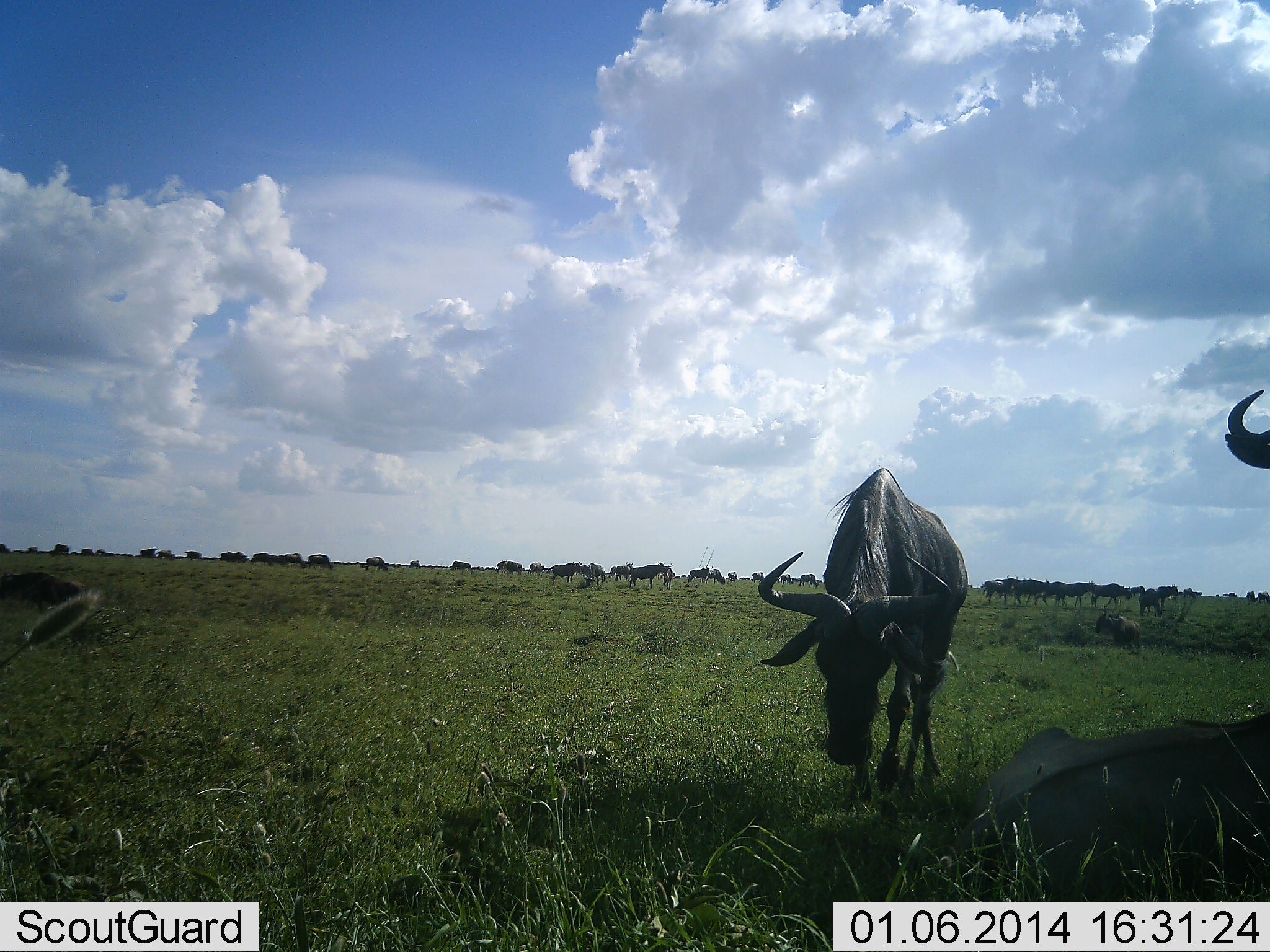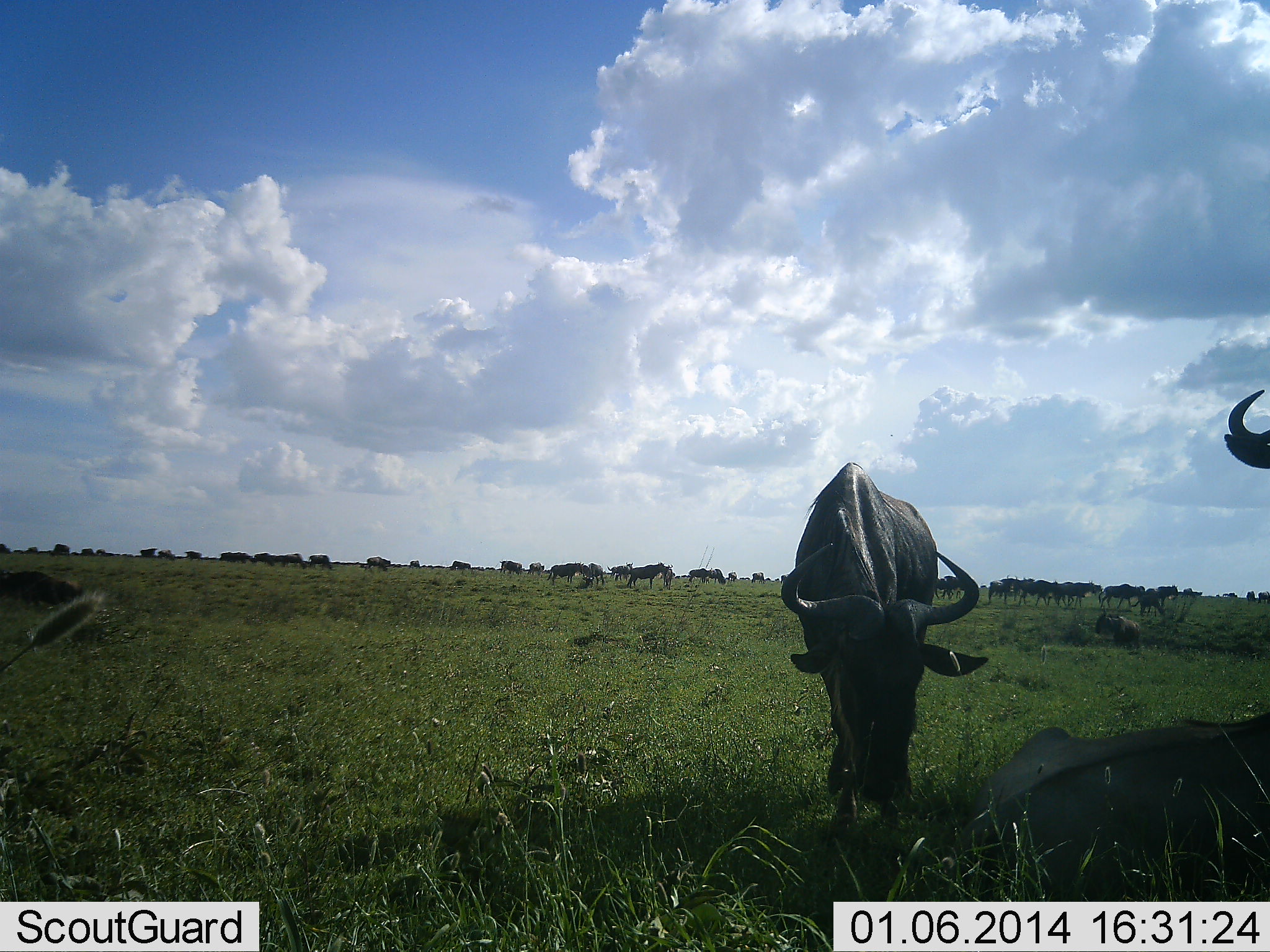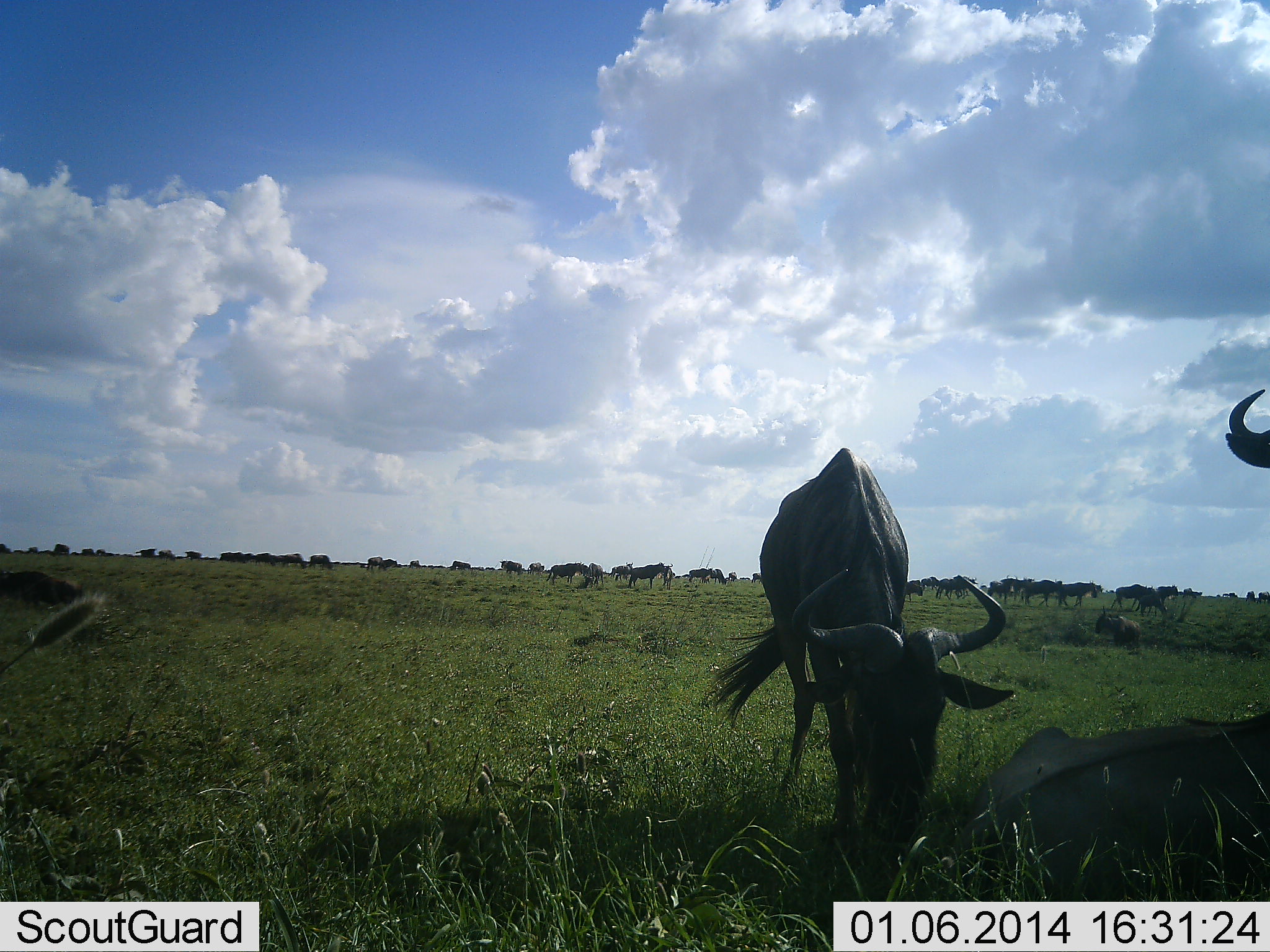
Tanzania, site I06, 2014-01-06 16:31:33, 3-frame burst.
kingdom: Animalia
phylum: Chordata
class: Mammalia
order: Artiodactyla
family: Bovidae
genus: Connochaetes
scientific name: Connochaetes taurinus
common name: blue wildebeest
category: wildebeest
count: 11-50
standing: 50%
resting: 40%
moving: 50%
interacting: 0%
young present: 0%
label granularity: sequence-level